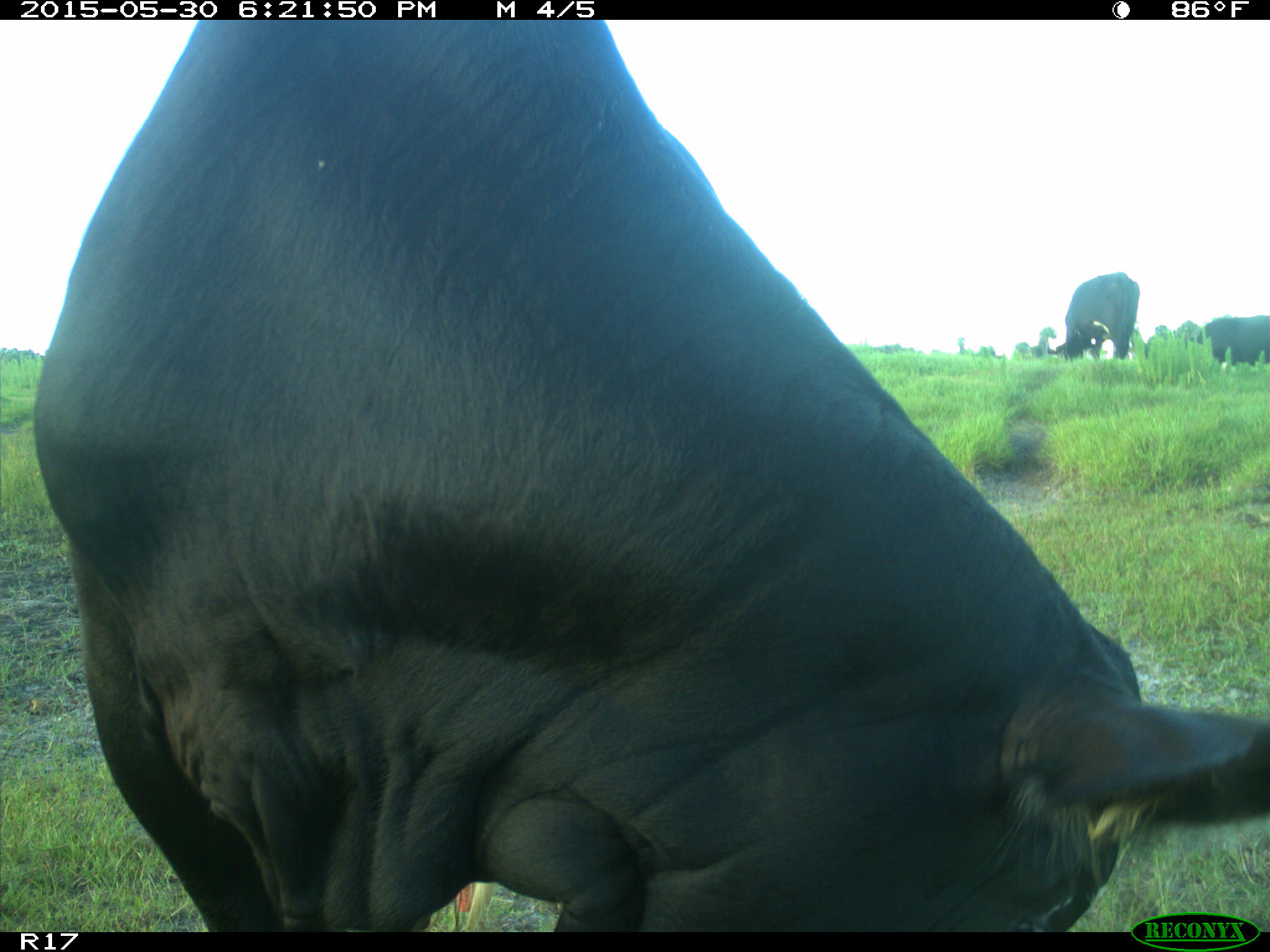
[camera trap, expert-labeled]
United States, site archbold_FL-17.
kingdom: Animalia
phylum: Chordata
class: Mammalia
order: Artiodactyla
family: Bovidae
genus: Bos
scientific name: Bos taurus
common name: domestic cow